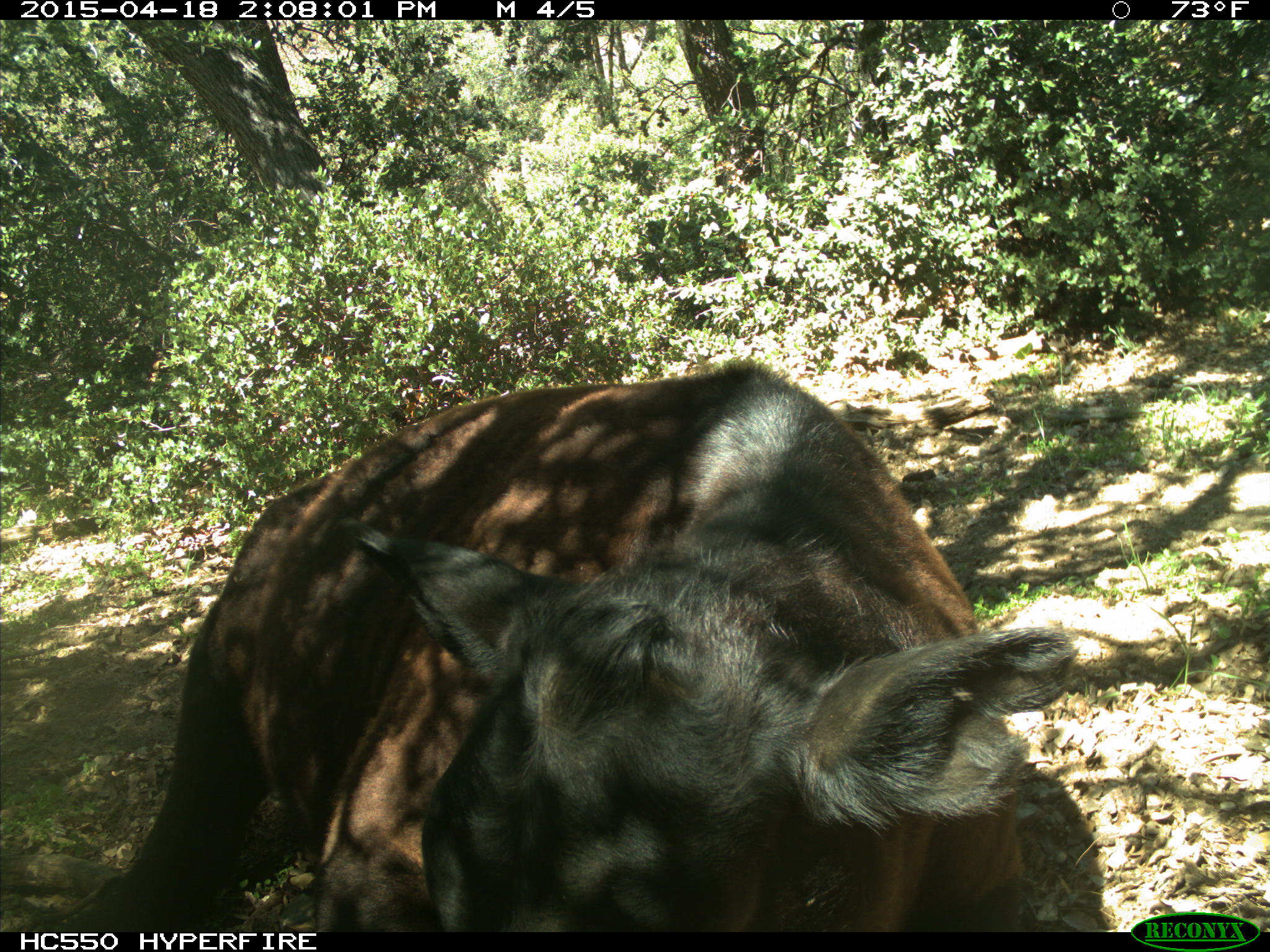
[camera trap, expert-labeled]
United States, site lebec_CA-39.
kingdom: Animalia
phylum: Chordata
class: Mammalia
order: Artiodactyla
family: Bovidae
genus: Bos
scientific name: Bos taurus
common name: domestic cow